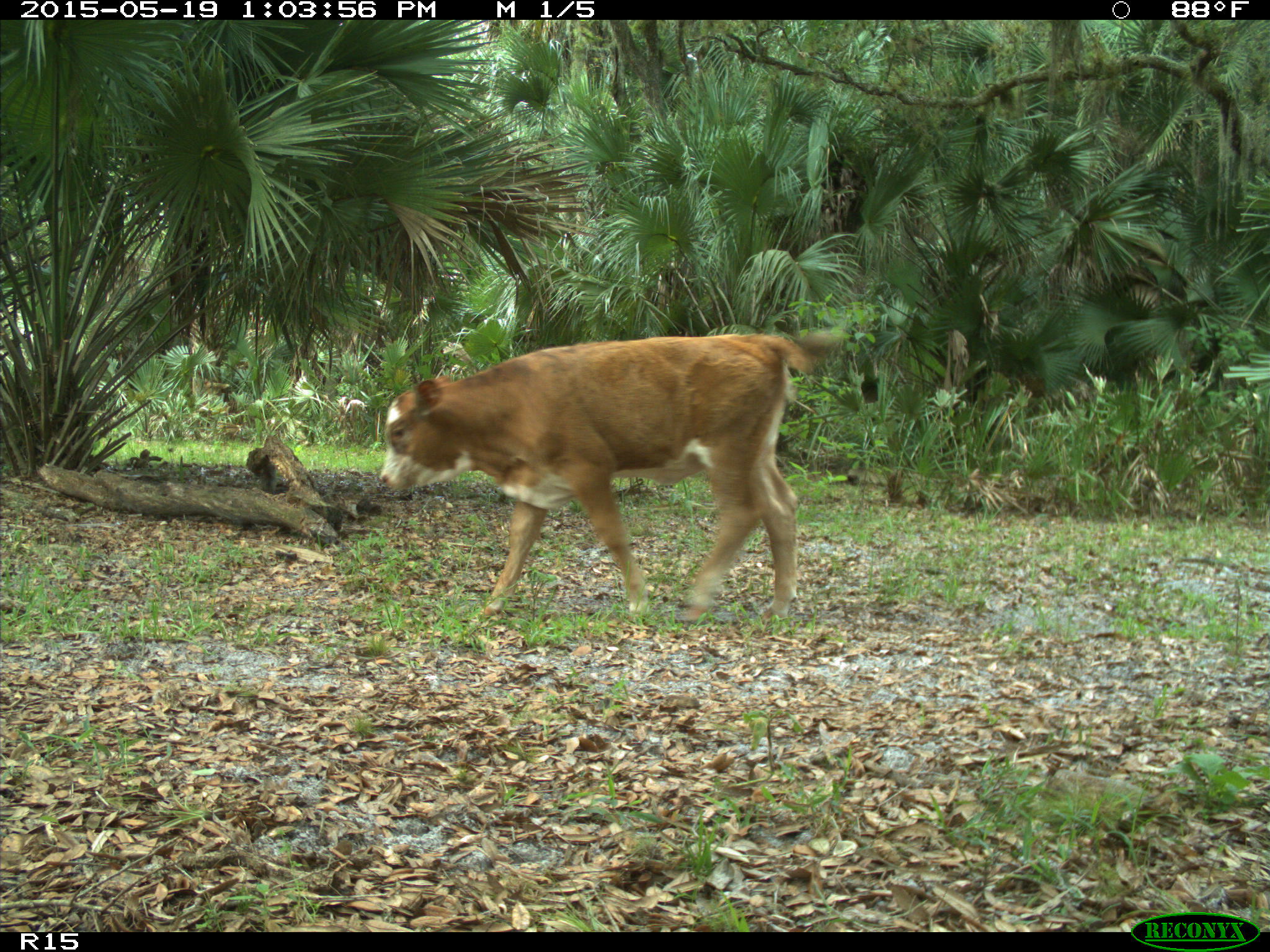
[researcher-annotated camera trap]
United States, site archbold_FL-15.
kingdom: Animalia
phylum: Chordata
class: Mammalia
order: Artiodactyla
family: Bovidae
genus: Bos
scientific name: Bos taurus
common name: domestic cow